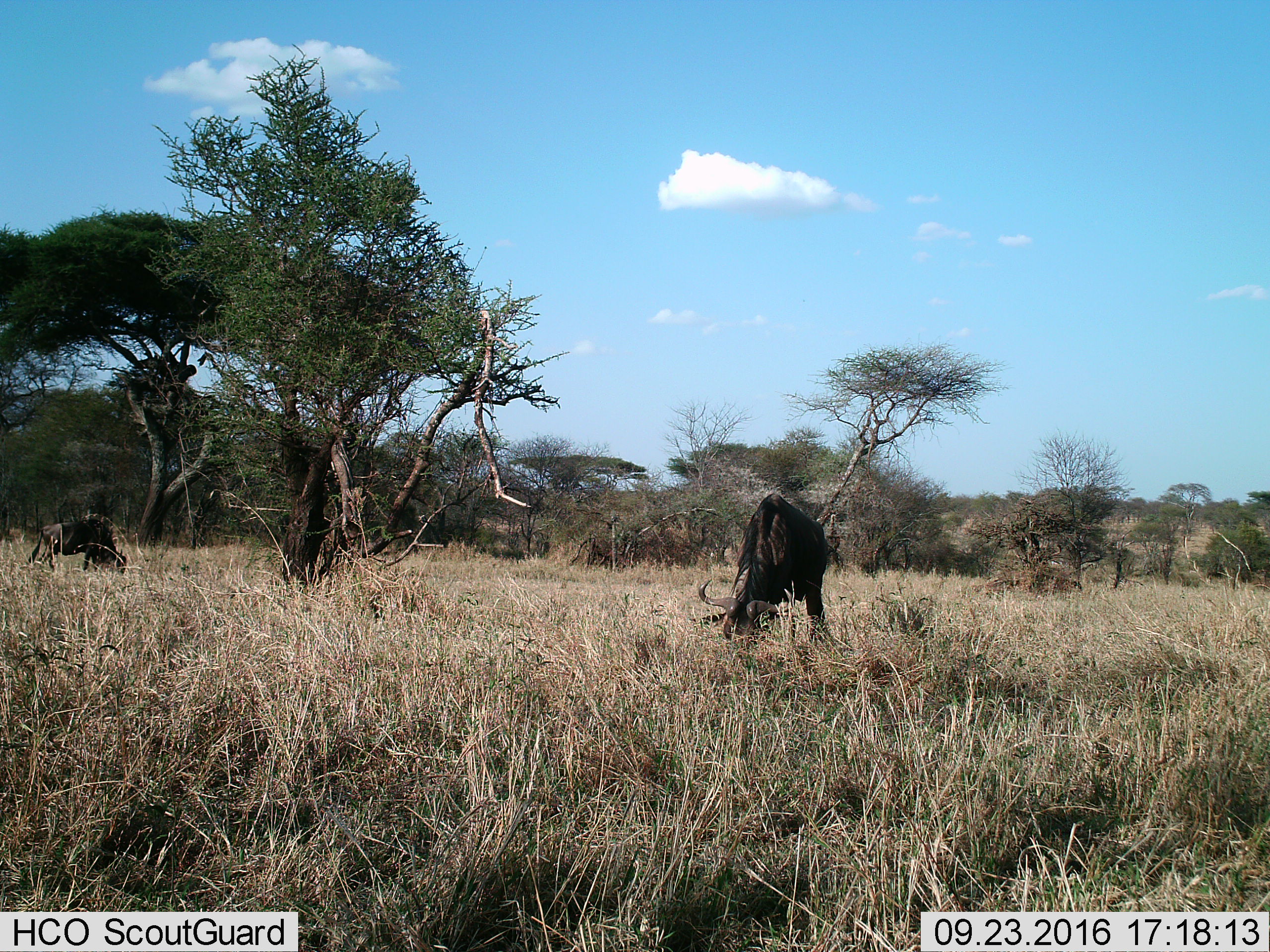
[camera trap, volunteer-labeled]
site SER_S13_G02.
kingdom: Animalia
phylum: Chordata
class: Mammalia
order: Artiodactyla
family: Bovidae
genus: Connochaetes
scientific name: Connochaetes taurinus taurinus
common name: blue wildebeest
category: wildebeestblue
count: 2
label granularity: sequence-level